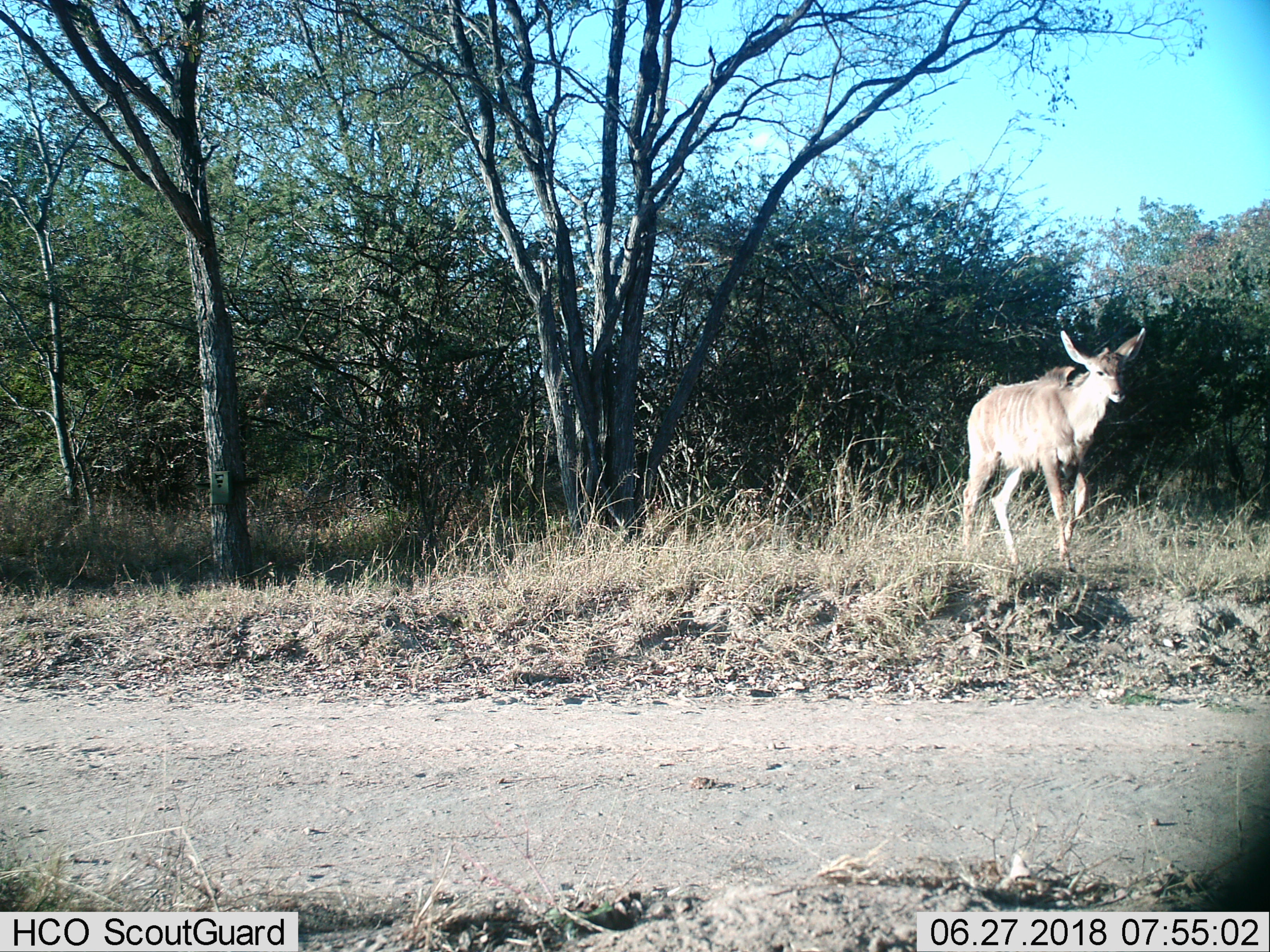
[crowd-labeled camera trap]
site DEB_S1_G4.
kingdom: Animalia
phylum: Chordata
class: Mammalia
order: Artiodactyla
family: Bovidae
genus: Tragelaphus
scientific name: Tragelaphus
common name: kudu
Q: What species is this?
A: Kudu (Tragelaphus).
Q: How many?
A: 1.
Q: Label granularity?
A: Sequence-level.